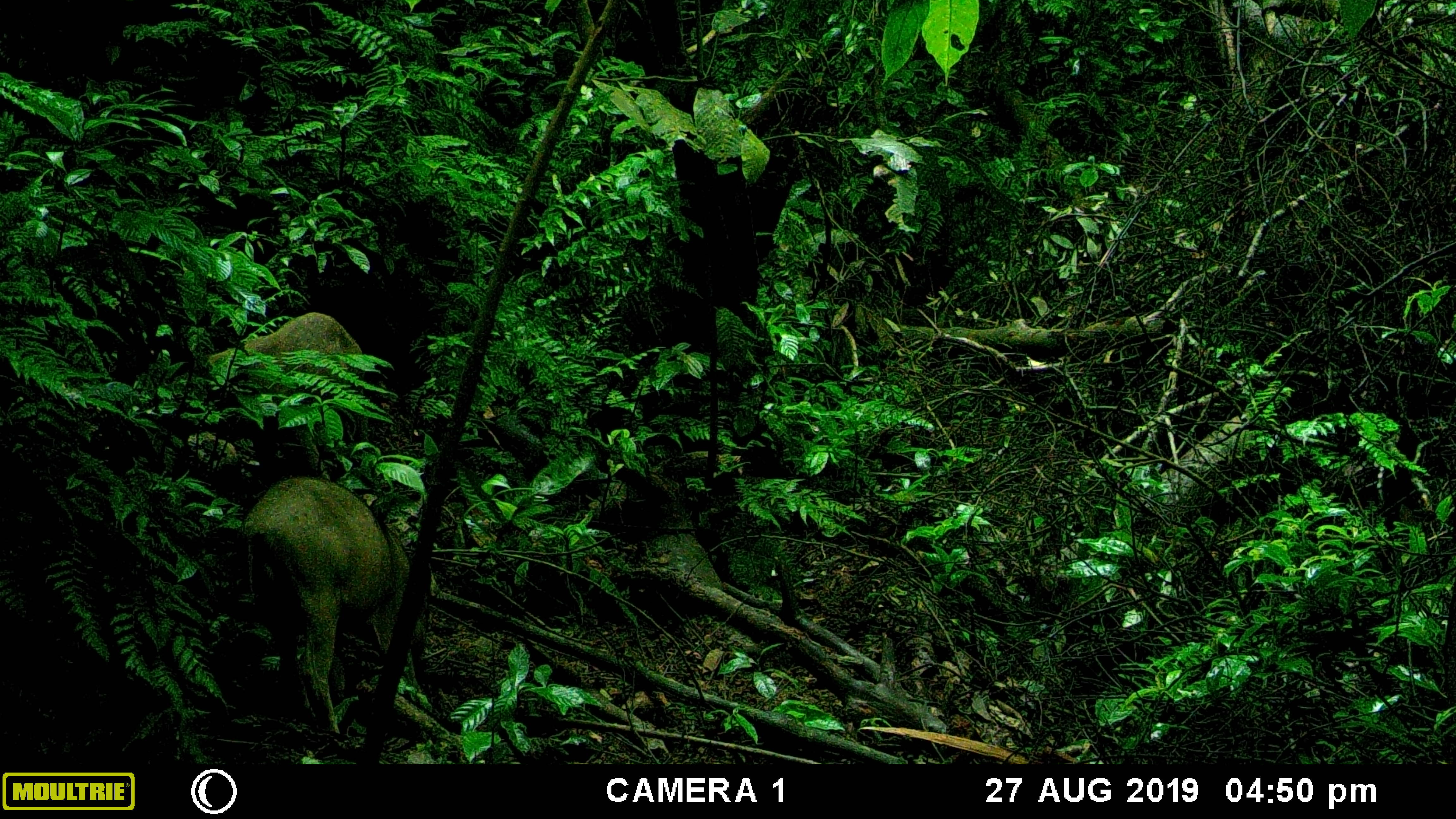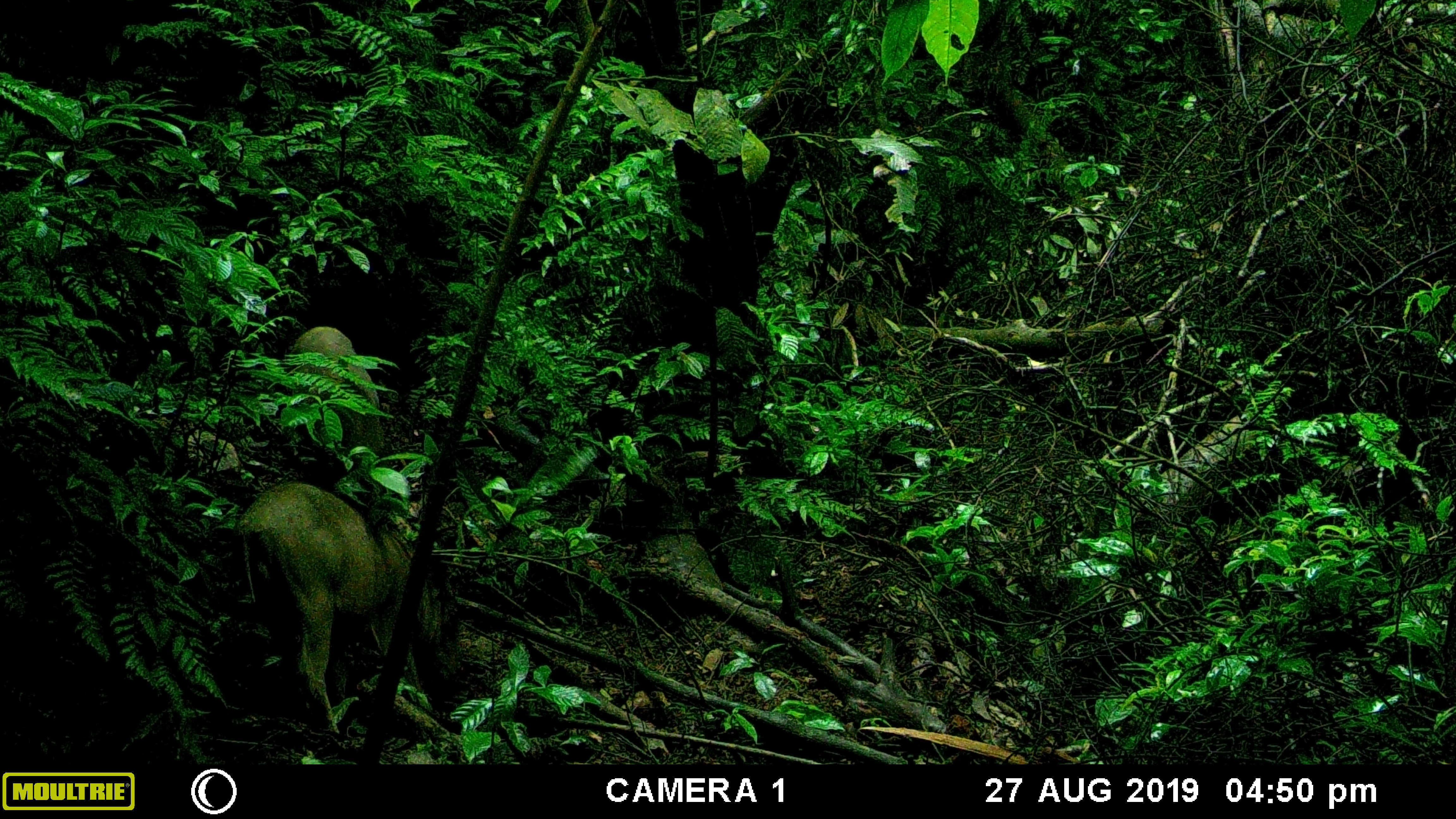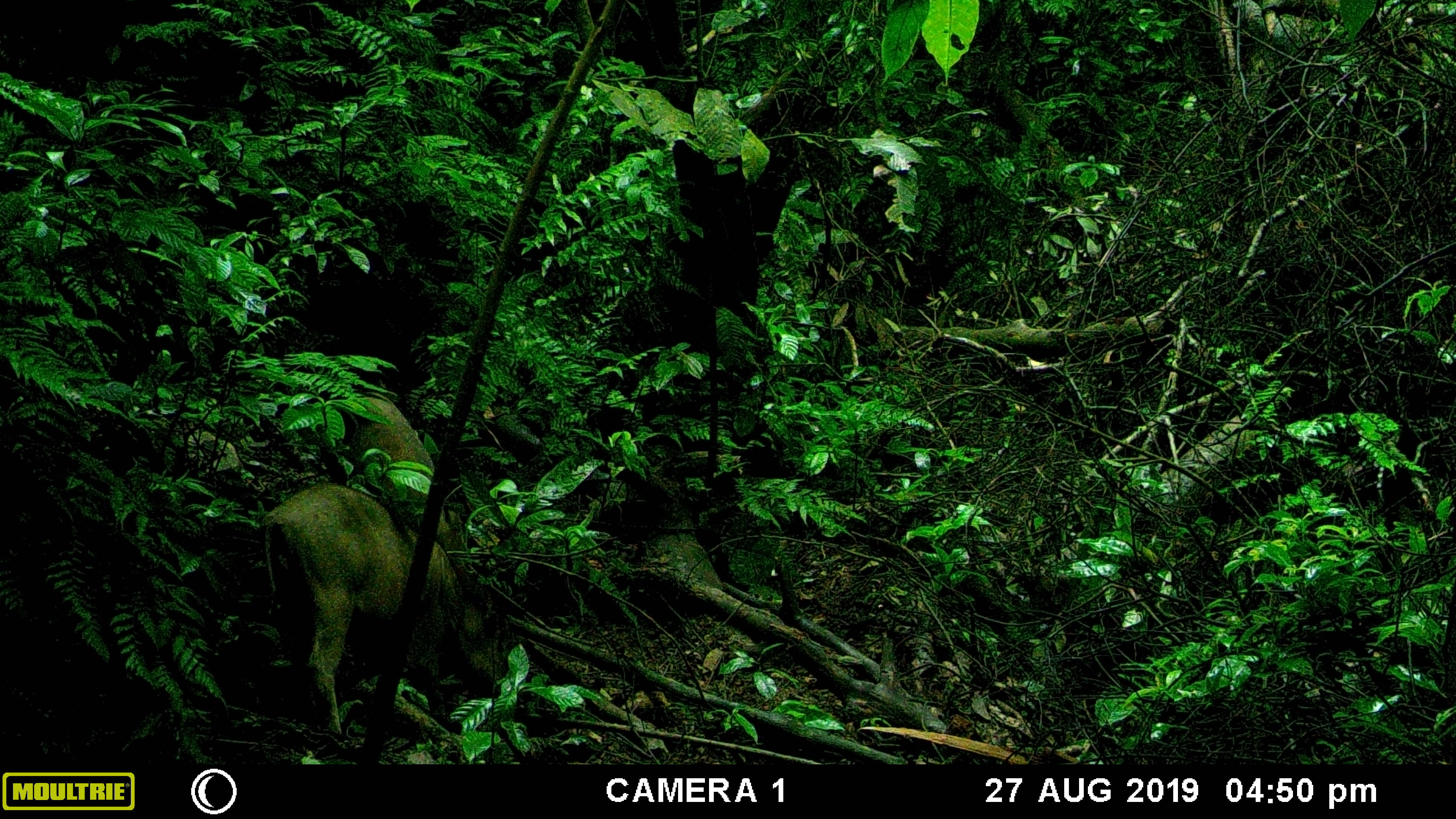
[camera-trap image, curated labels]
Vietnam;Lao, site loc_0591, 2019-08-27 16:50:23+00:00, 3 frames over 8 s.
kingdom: Animalia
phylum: Chordata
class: Mammalia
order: Artiodactyla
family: Suidae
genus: Sus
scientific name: Sus scrofa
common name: eurasian wild pig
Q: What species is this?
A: Eurasian wild pig (Sus scrofa).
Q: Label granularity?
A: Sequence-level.